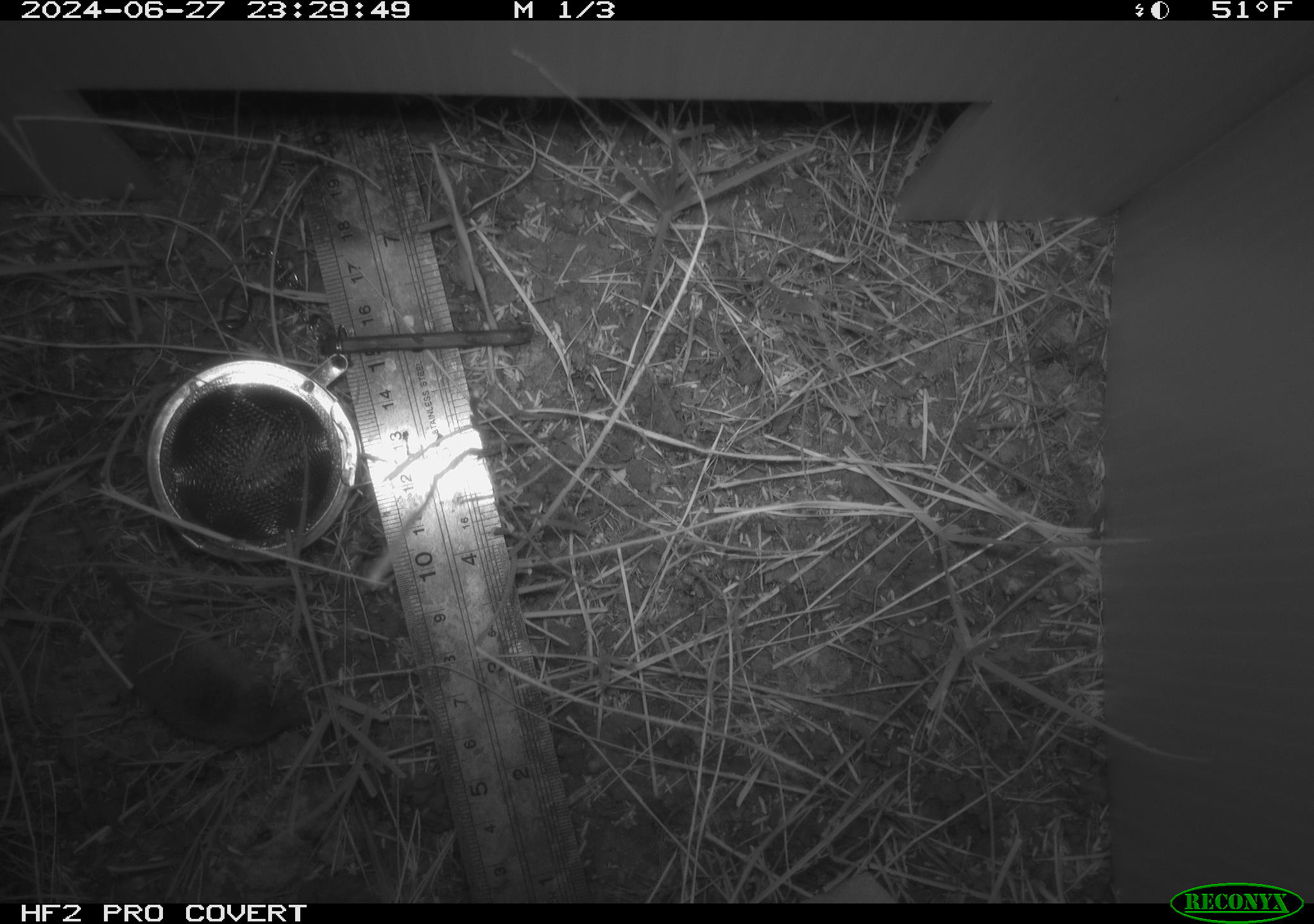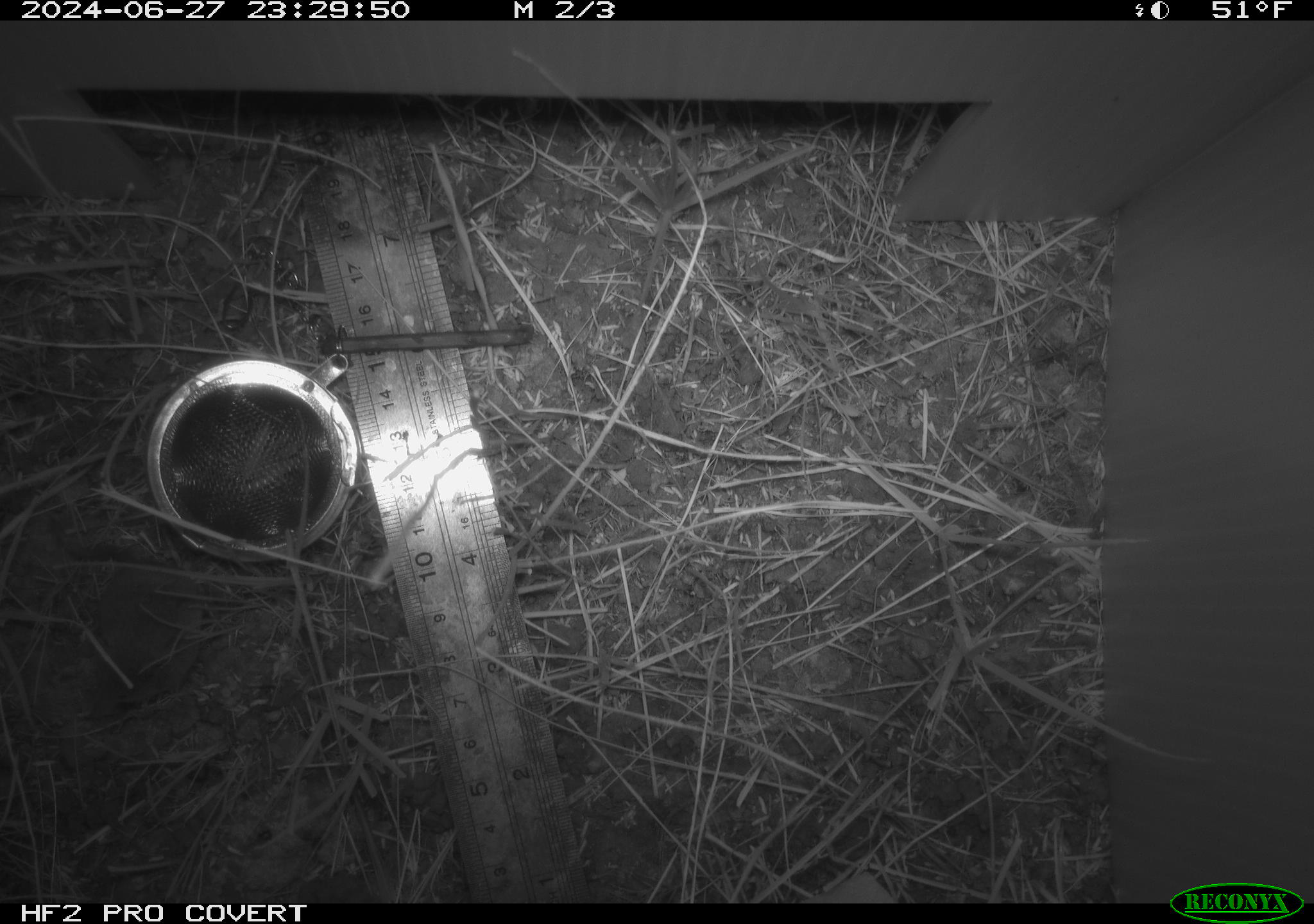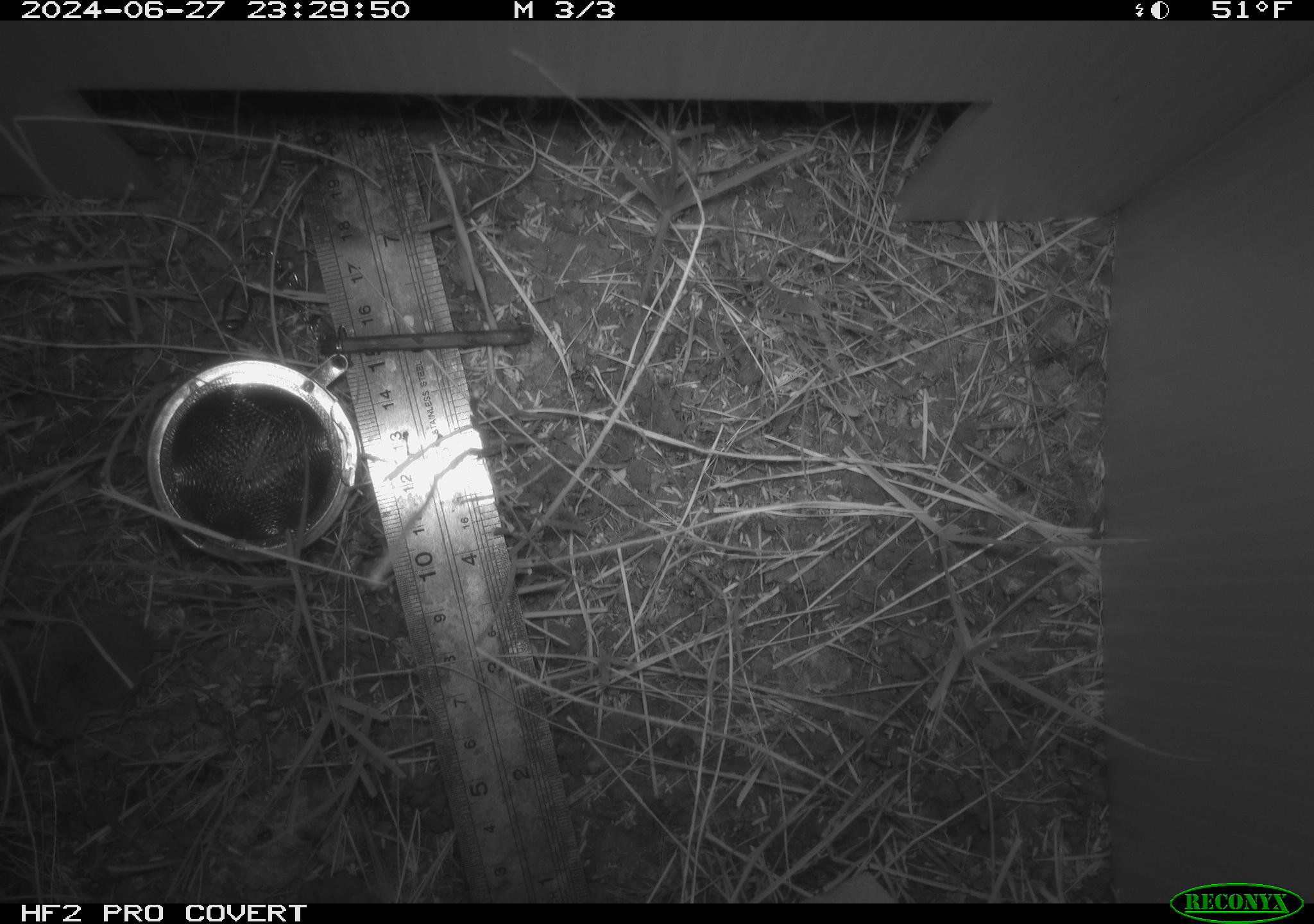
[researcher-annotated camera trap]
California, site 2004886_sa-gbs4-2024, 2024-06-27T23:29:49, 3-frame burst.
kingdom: Animalia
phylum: Chordata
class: Mammalia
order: Eulipotyphla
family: Soricidae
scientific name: Soricidae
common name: shrews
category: soricidae family